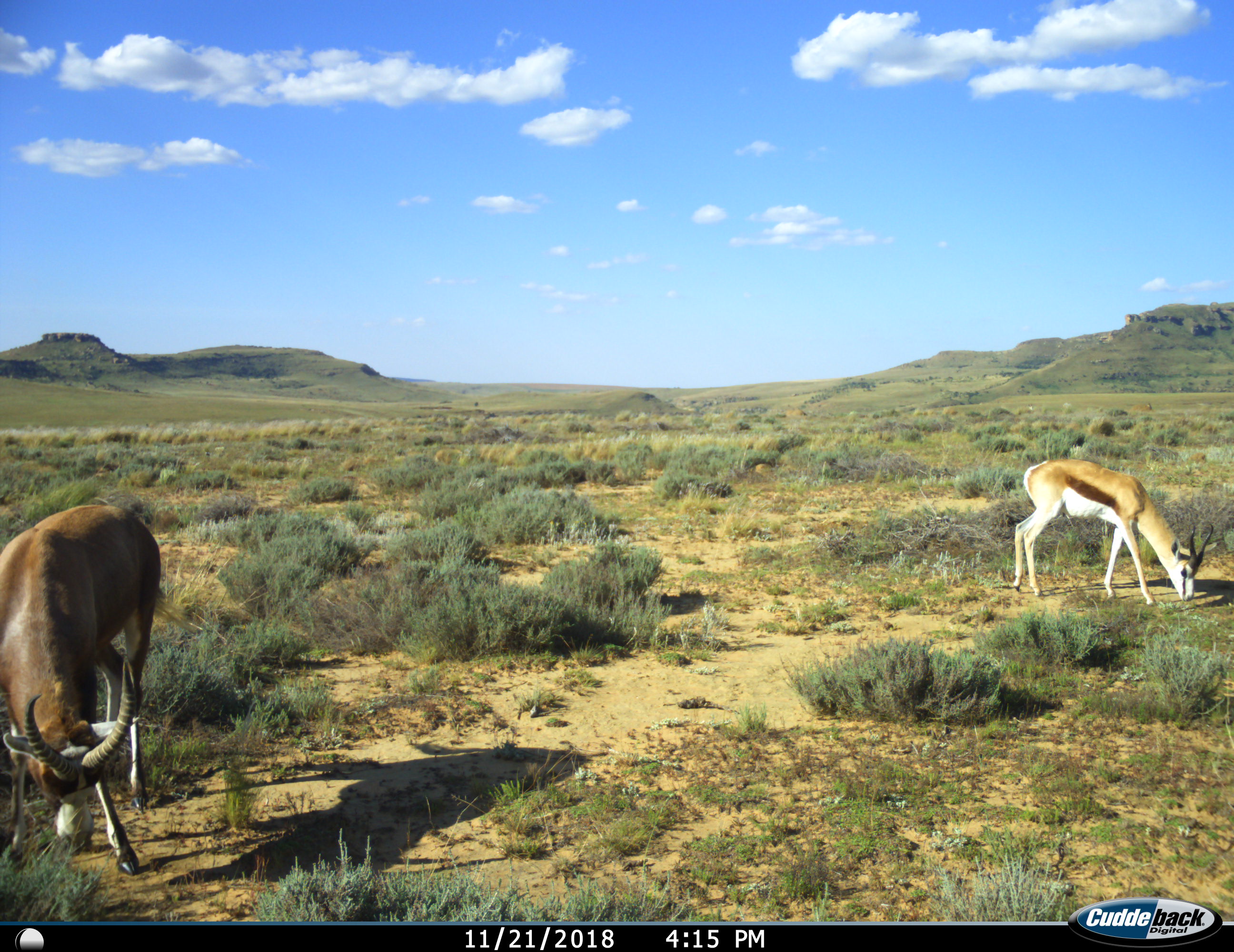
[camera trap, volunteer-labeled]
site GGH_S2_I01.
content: unidentified animal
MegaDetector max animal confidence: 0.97